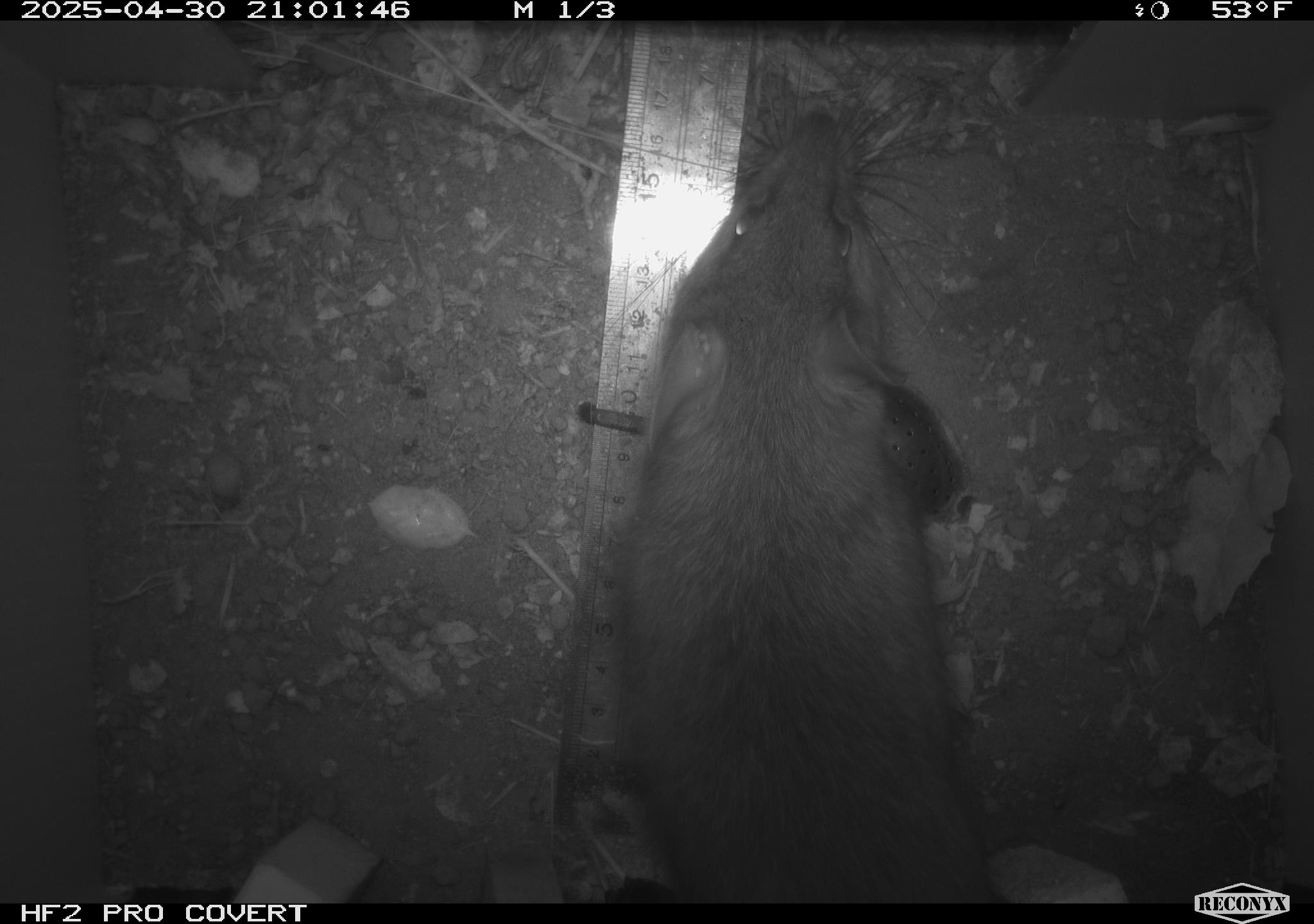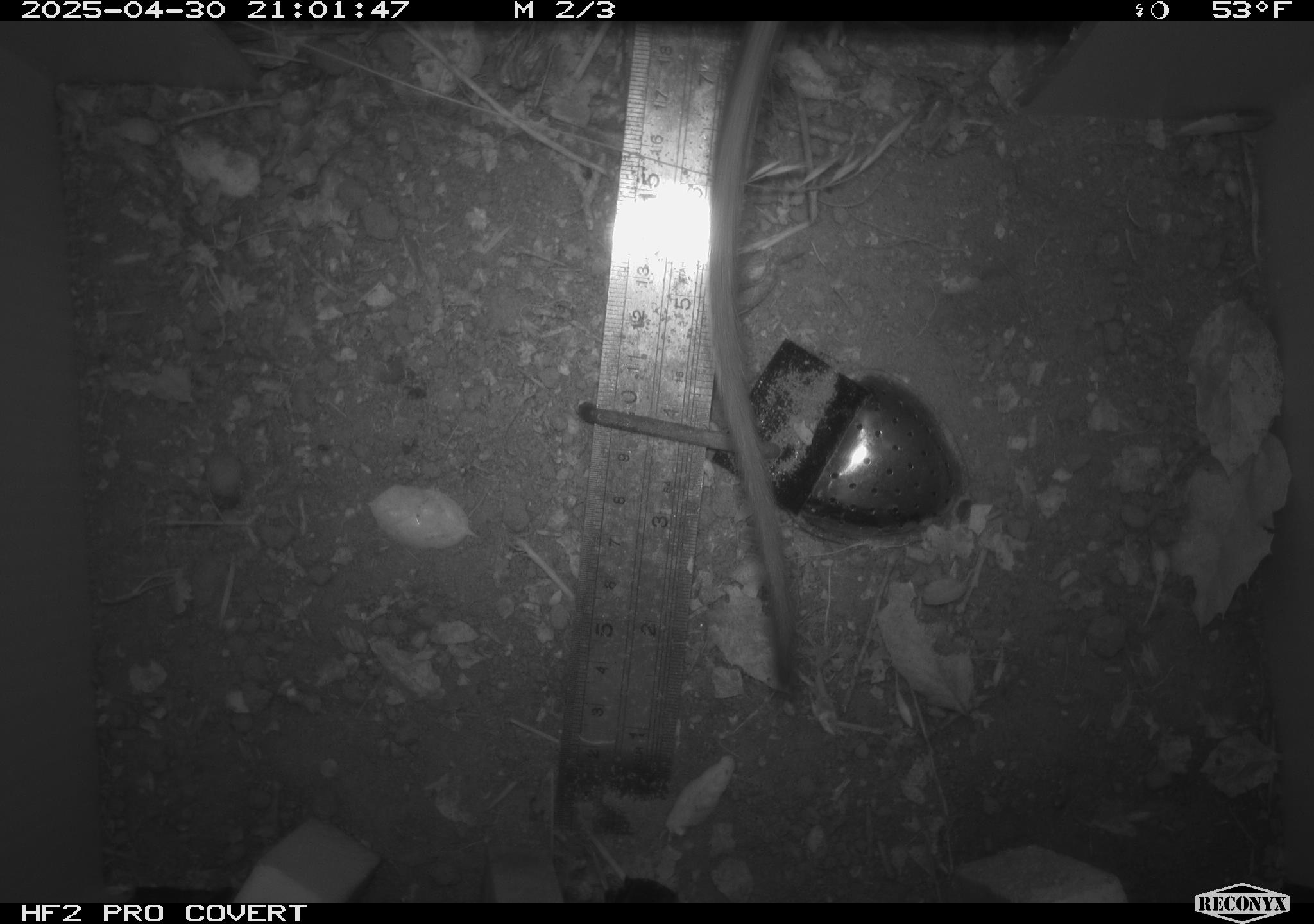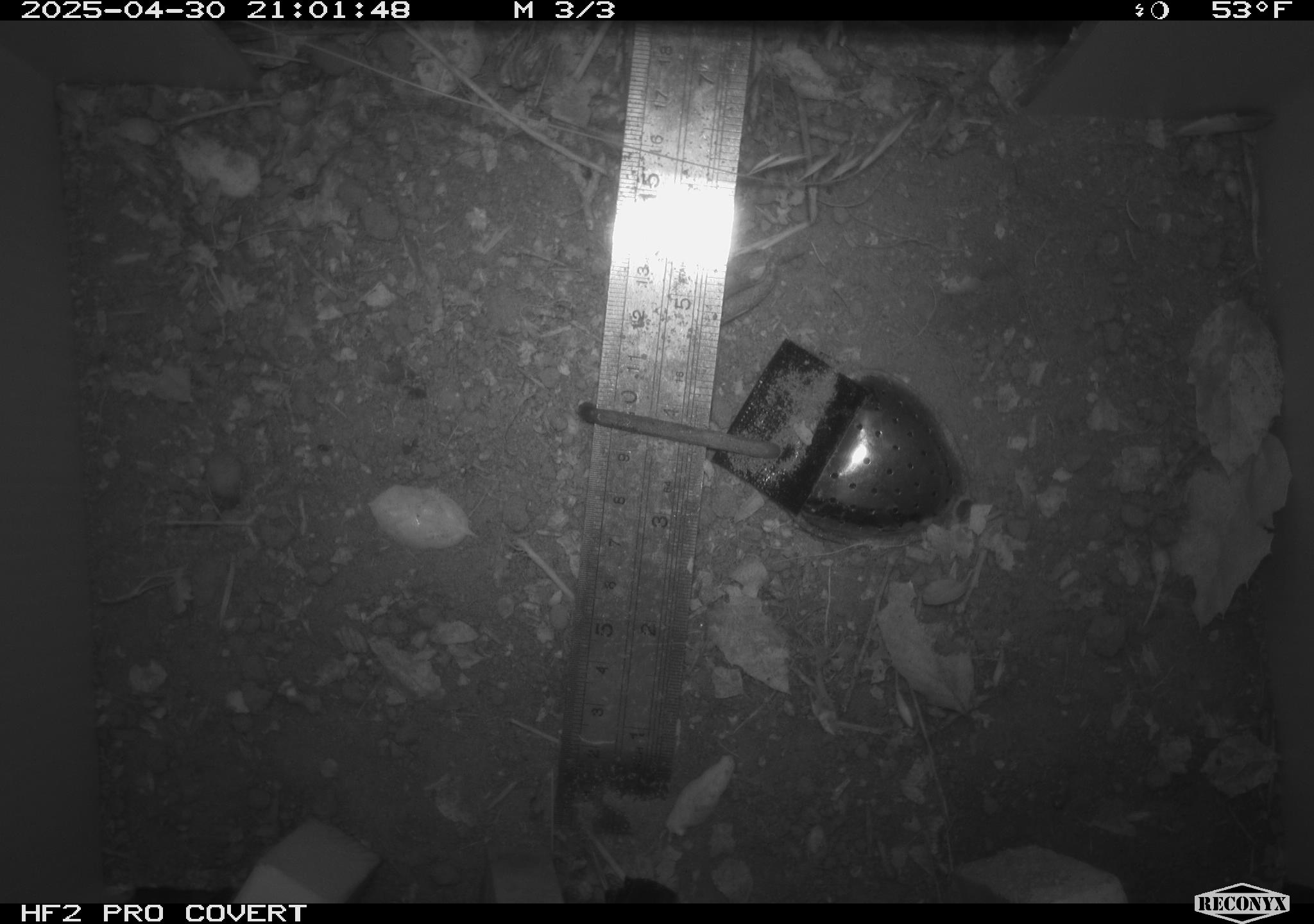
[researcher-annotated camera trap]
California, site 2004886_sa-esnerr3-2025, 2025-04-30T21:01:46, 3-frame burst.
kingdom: Animalia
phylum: Chordata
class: Mammalia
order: Rodentia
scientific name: Rodentia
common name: rodent